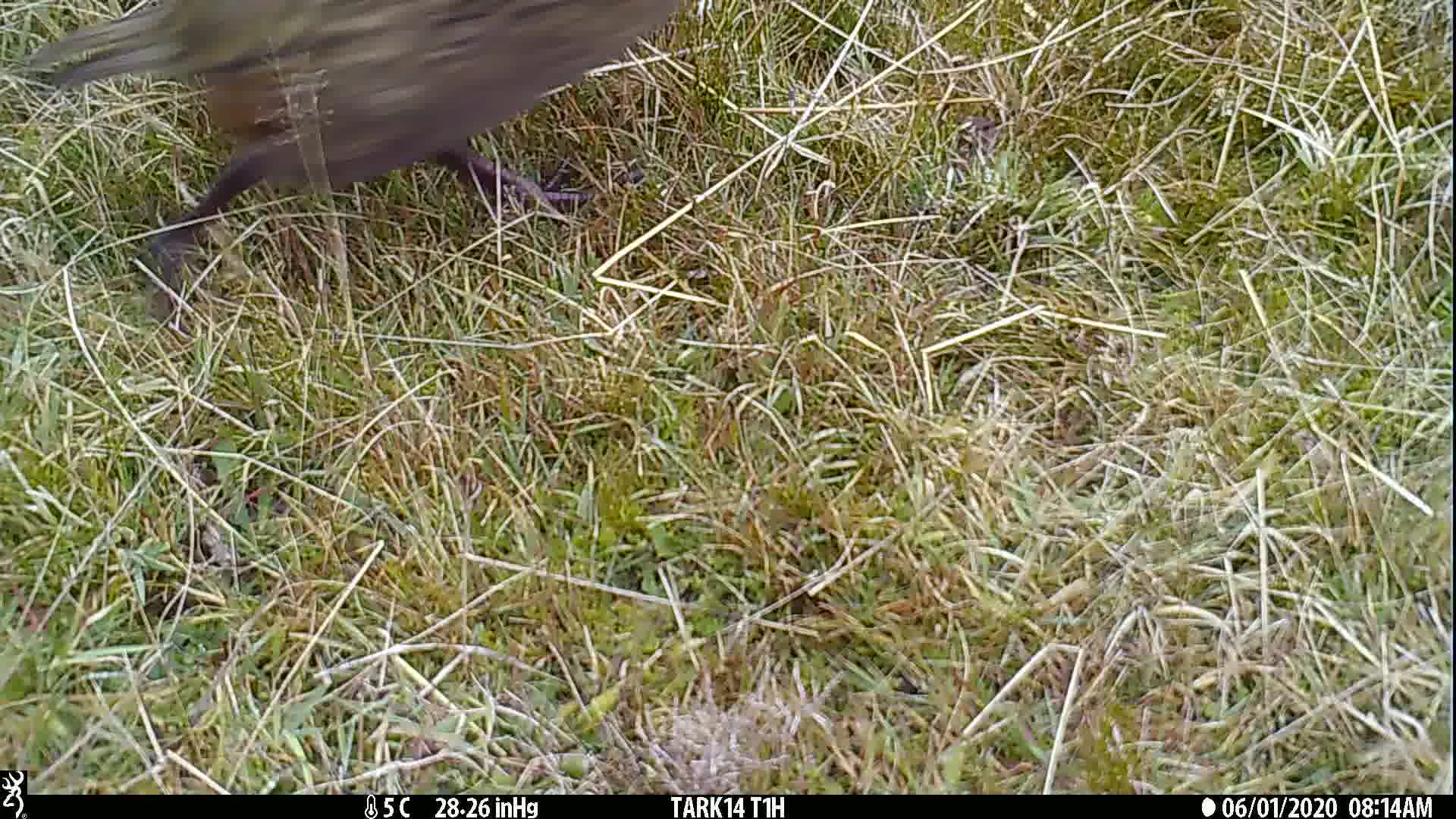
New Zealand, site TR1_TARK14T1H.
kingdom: Animalia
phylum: Chordata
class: Aves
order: Gruiformes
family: Rallidae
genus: Gallirallus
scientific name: Gallirallus australis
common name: weka